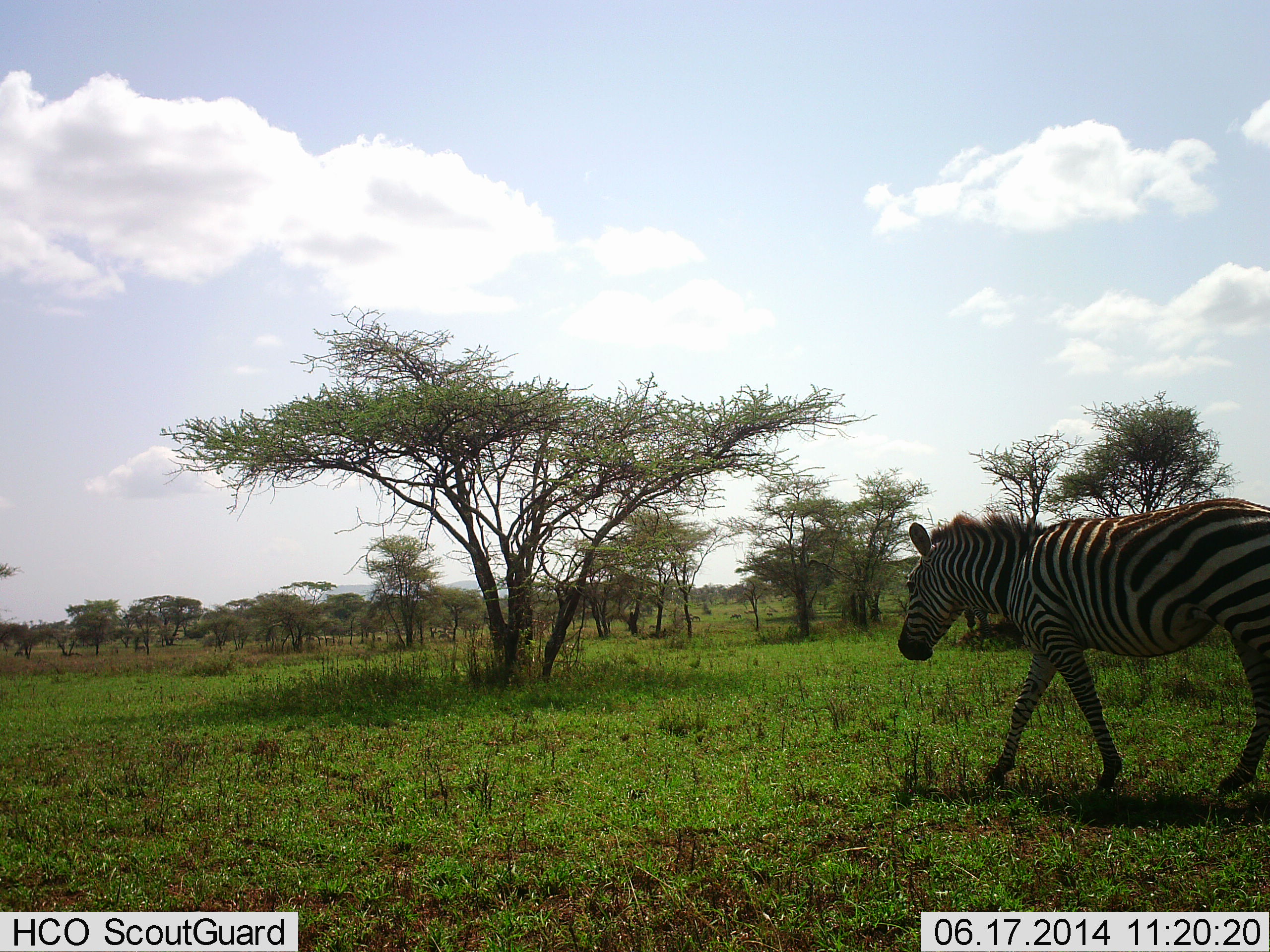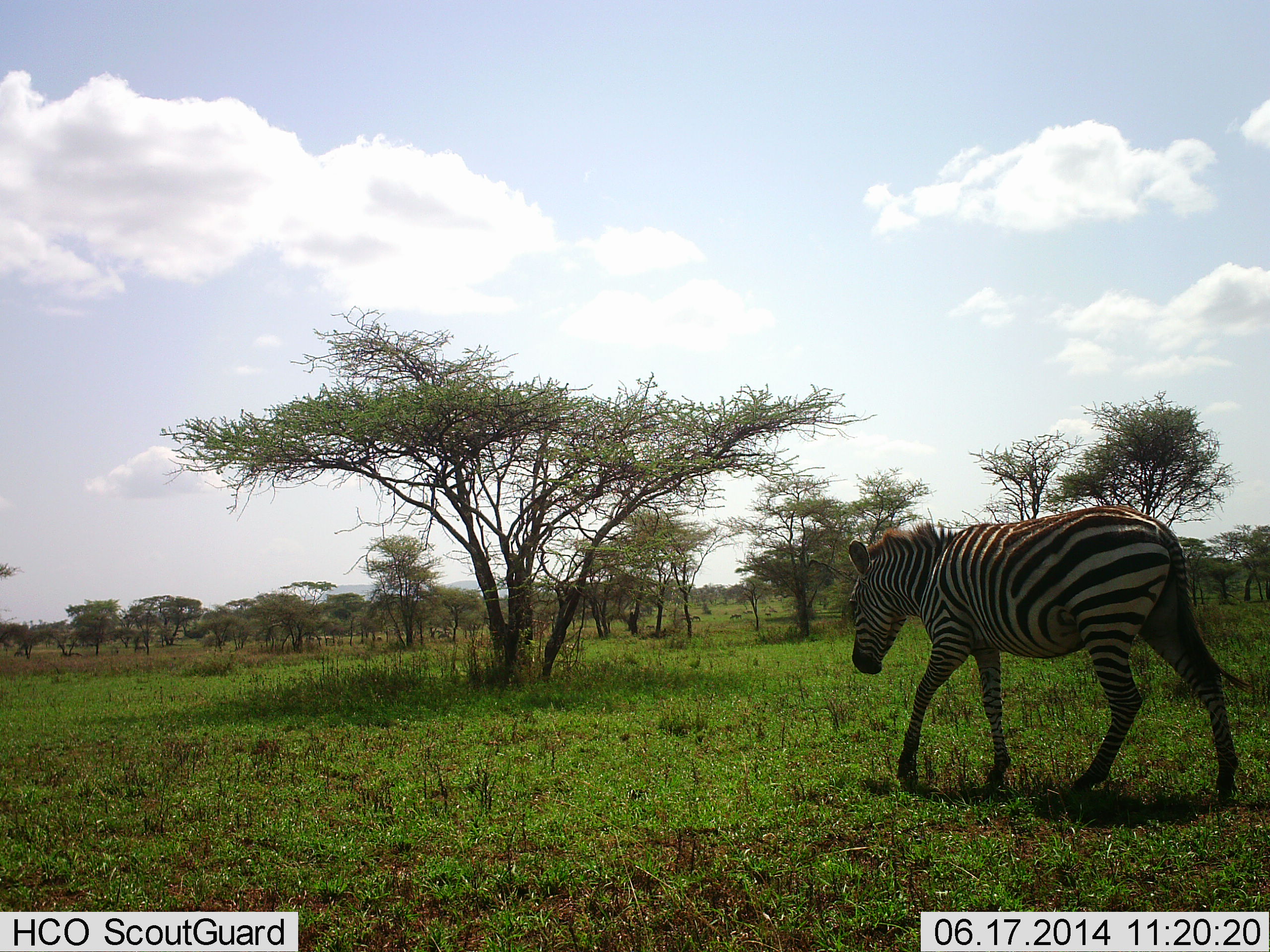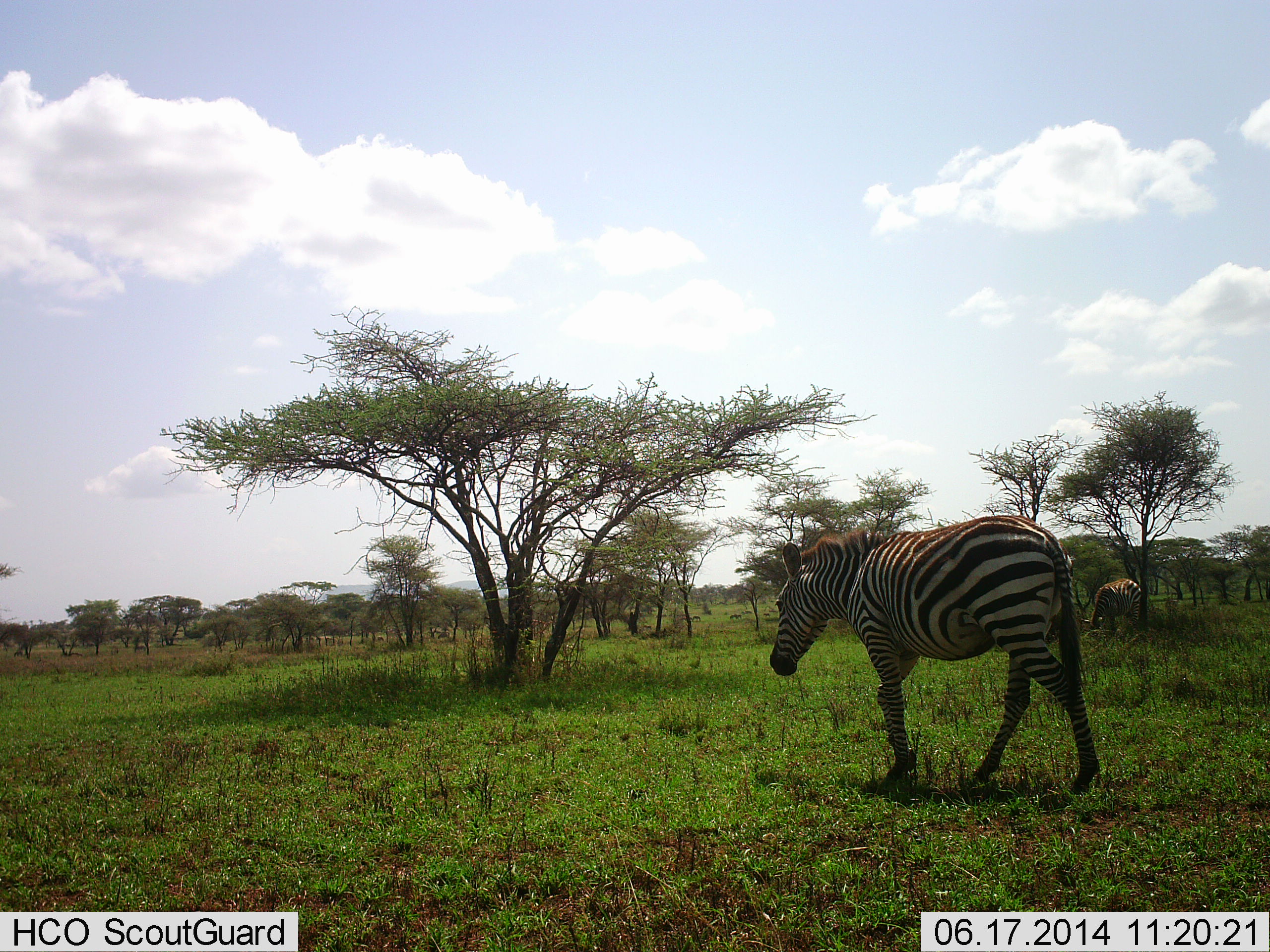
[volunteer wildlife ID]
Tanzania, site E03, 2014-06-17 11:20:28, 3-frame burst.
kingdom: Animalia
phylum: Chordata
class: Mammalia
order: Perissodactyla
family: Equidae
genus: Equus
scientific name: Equus quagga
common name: plains zebra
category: zebra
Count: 2.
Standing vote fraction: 20%.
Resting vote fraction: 0%.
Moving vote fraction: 100%.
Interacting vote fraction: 0%.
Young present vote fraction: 0%.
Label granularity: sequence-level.